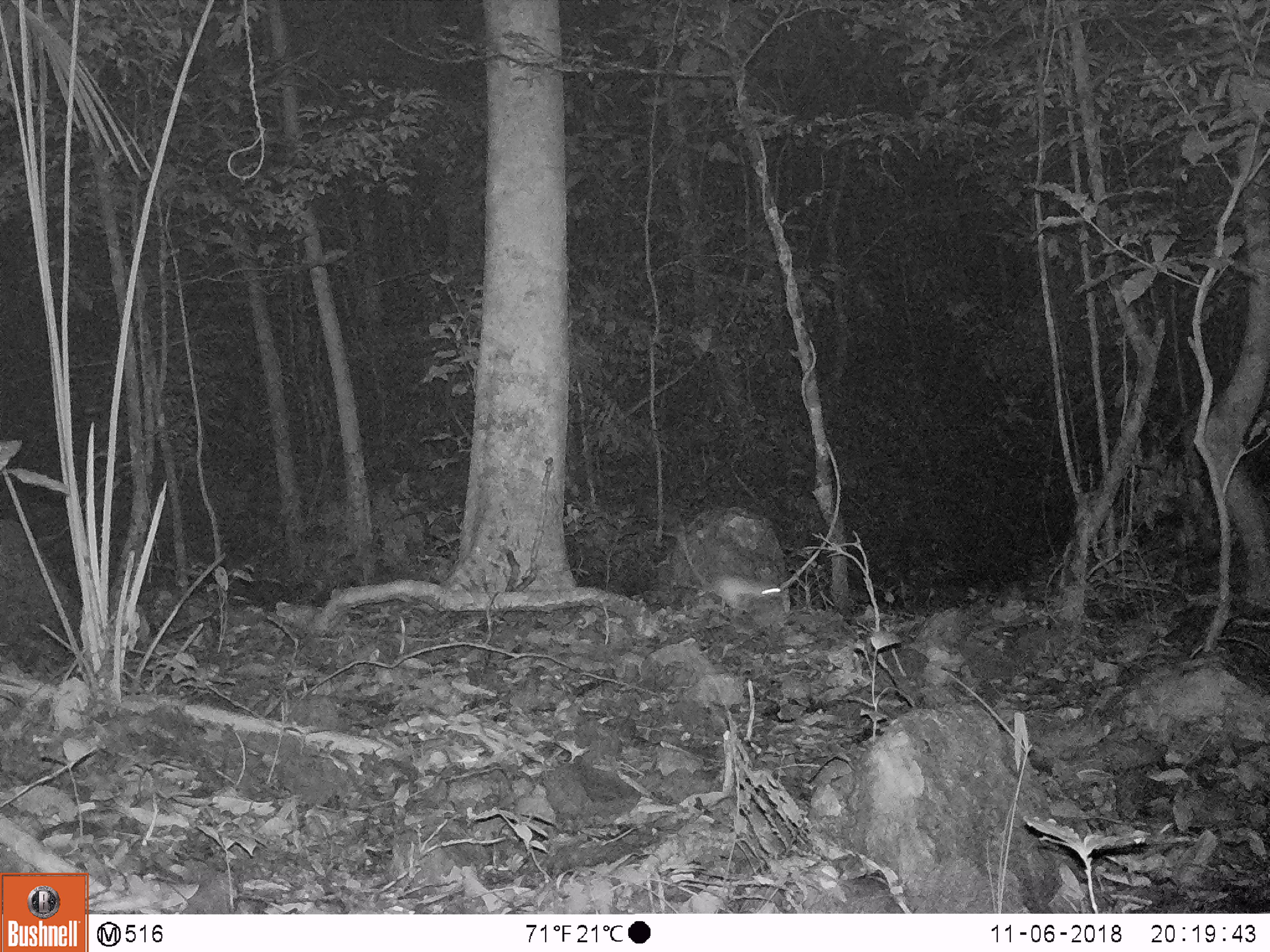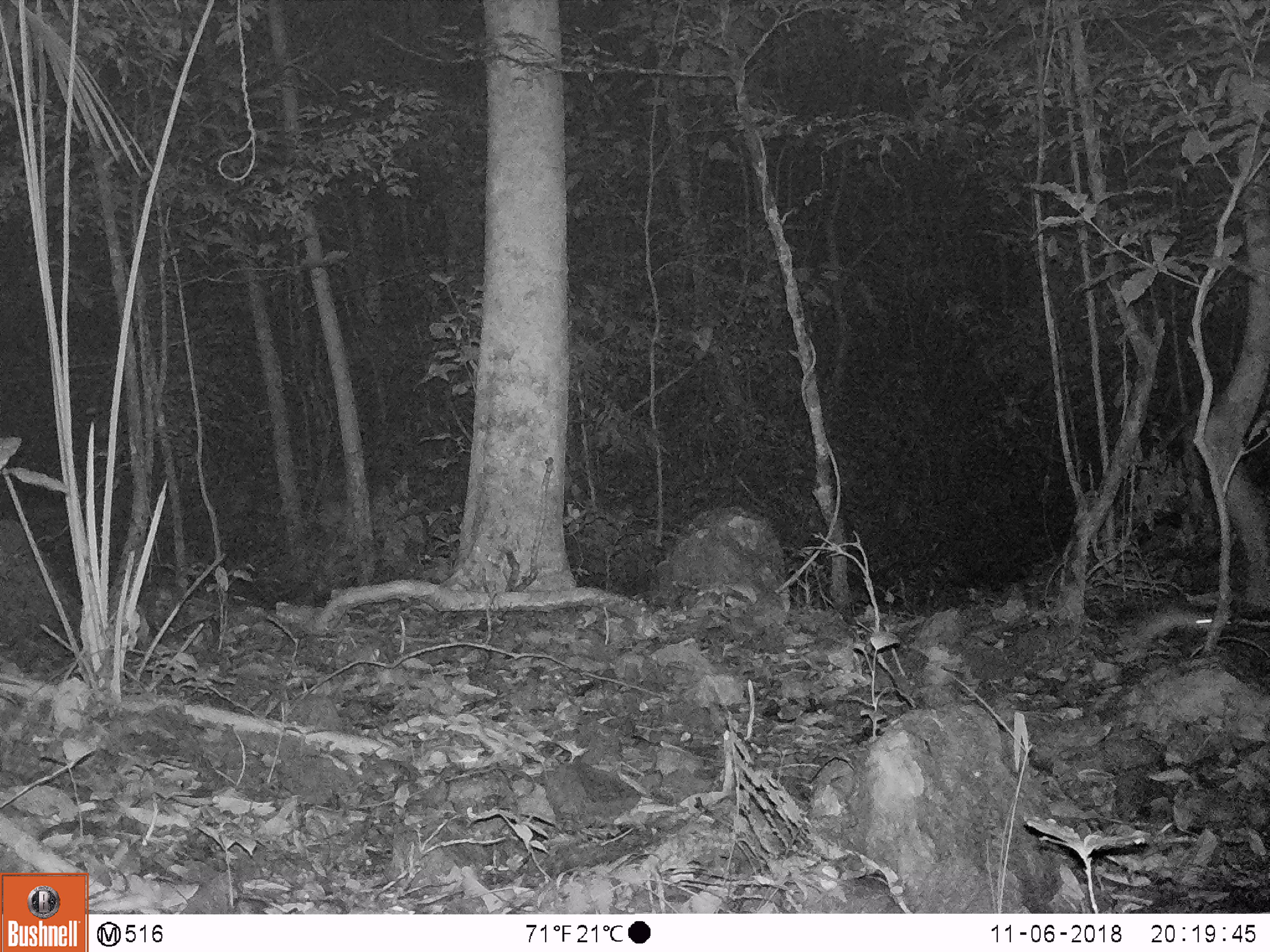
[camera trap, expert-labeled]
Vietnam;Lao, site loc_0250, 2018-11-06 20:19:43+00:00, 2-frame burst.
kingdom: Animalia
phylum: Chordata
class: Mammalia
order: Rodentia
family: Muridae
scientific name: Muridae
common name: old-world mice and rats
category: unidentified murid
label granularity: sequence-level